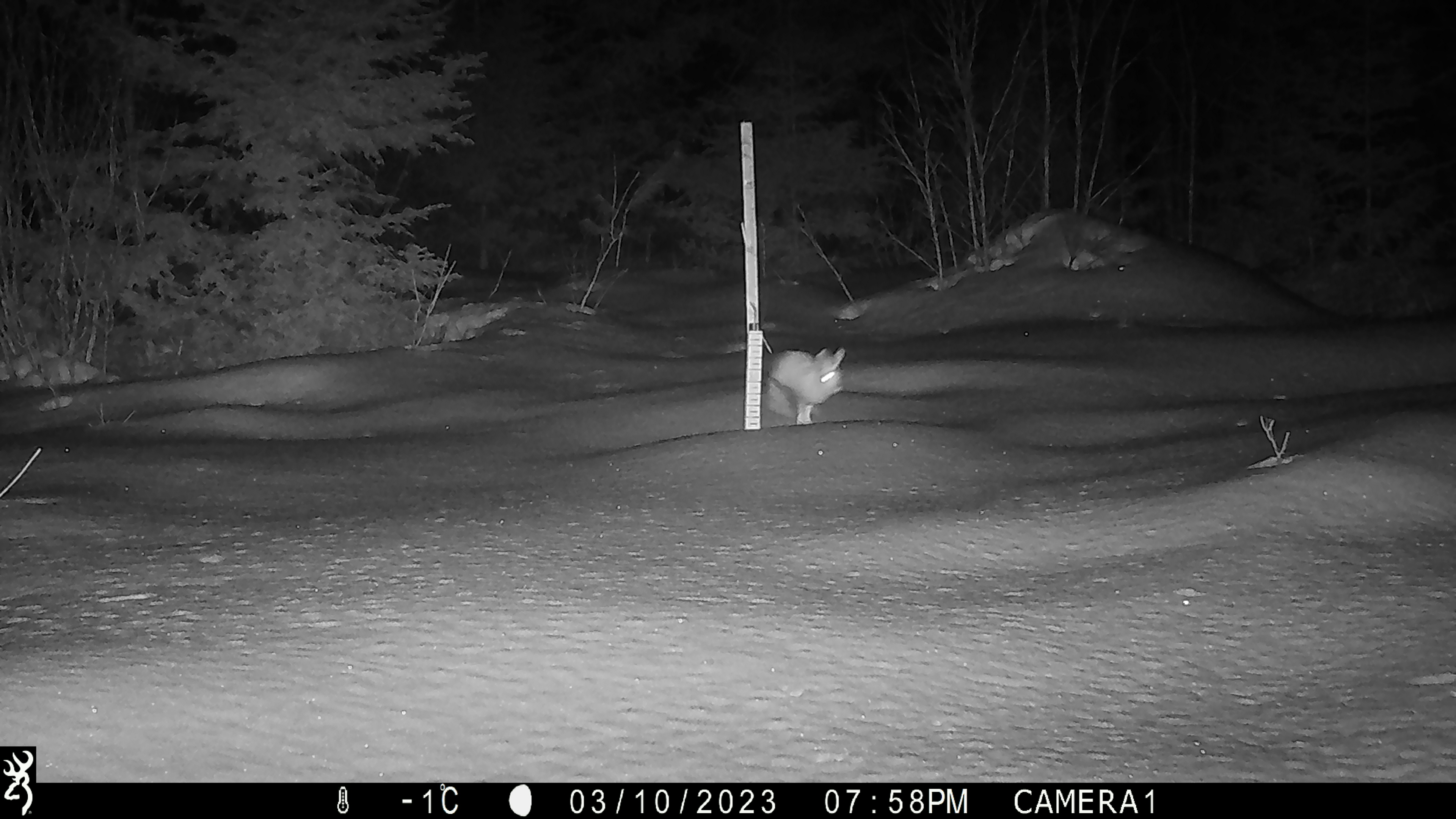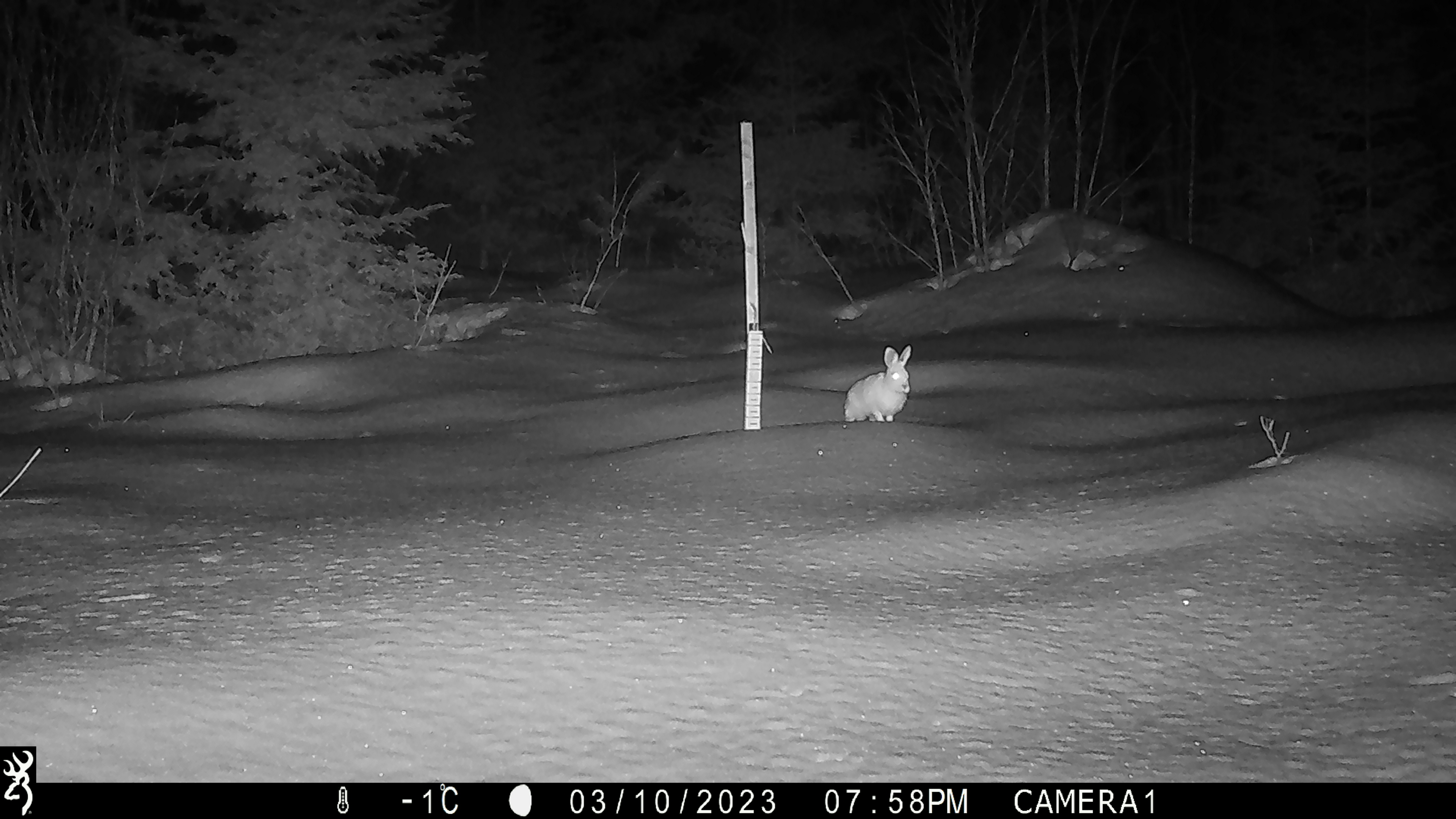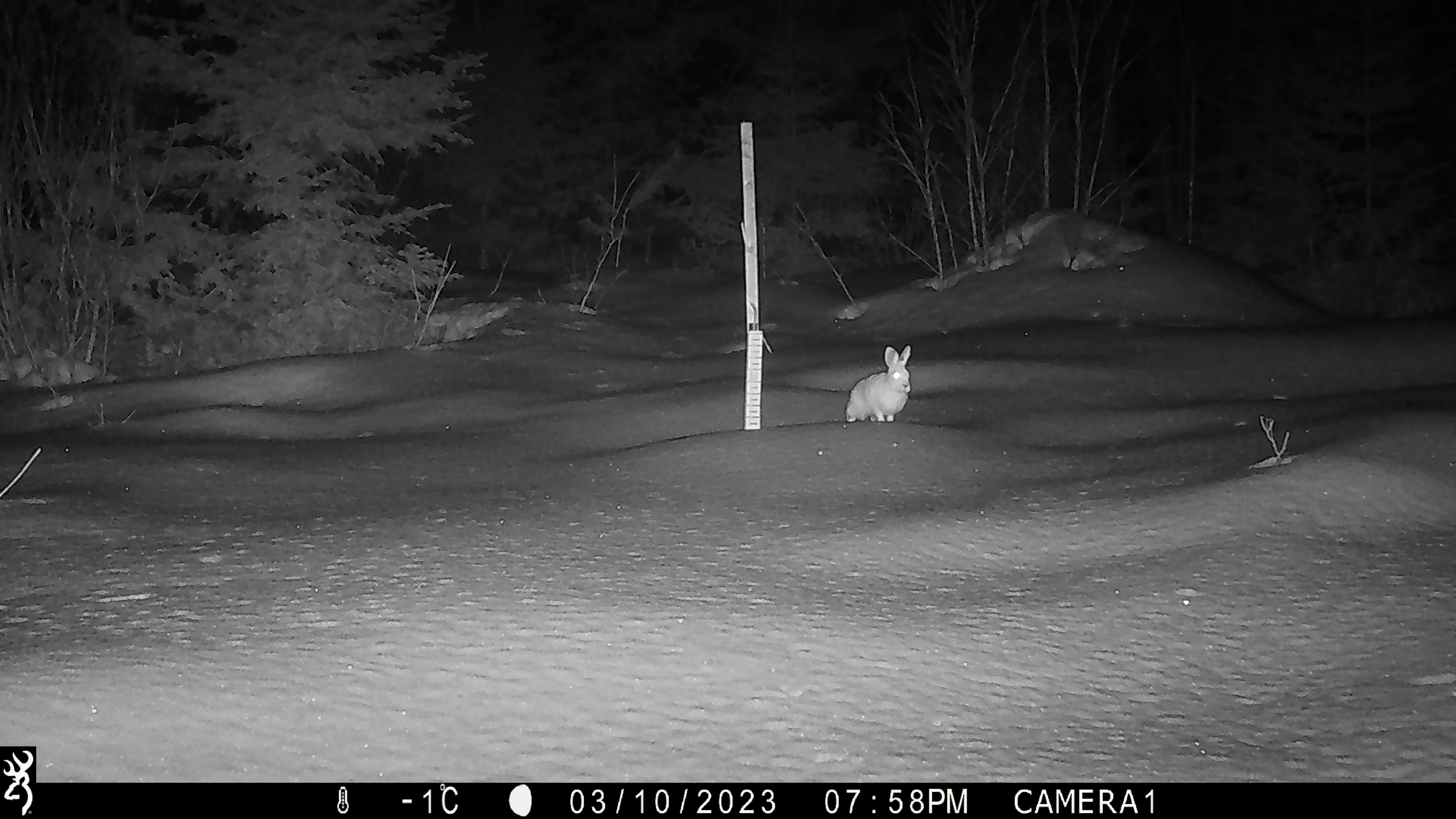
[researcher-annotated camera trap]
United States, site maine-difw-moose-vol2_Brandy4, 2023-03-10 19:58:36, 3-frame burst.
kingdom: Animalia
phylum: Chordata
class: Mammalia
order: Lagomorpha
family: Leporidae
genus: Lepus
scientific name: Lepus americanus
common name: snowshoe hare